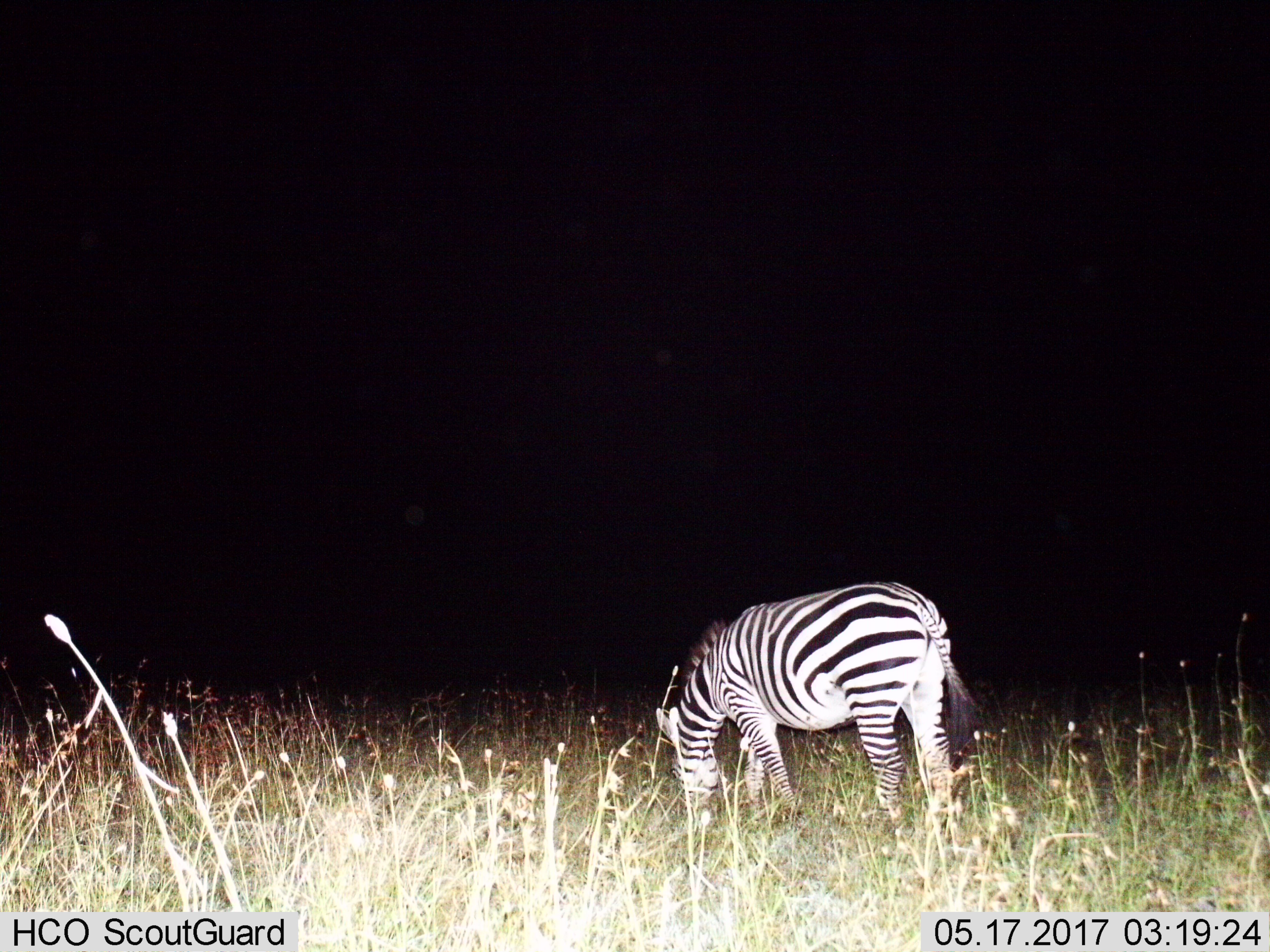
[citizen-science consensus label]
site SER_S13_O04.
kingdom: Animalia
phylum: Chordata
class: Mammalia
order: Perissodactyla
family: Equidae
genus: Equus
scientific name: Equus quagga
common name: plains zebra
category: zebraplains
Zebraplains (plains zebra) (Equus quagga), count 1. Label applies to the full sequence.